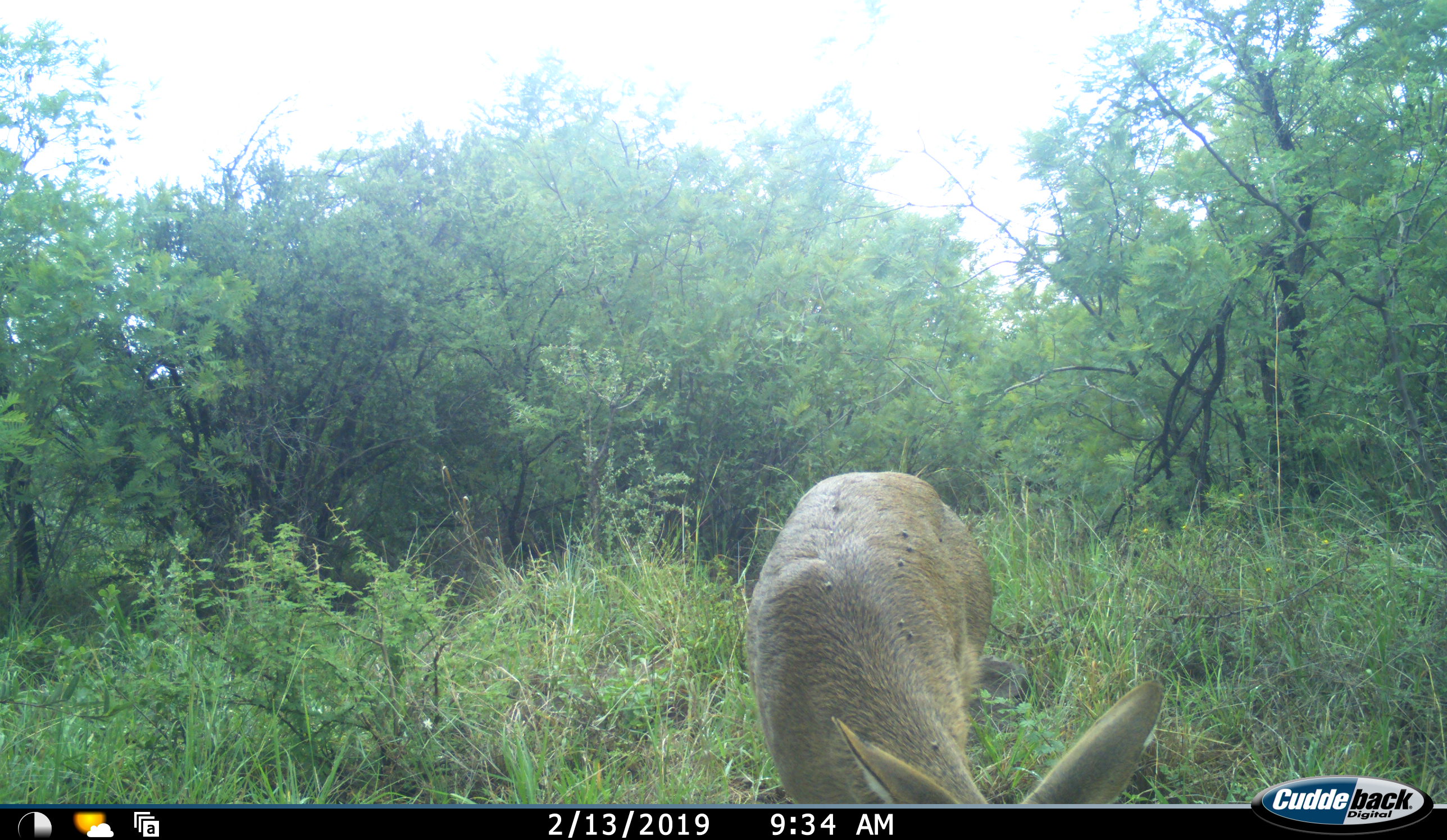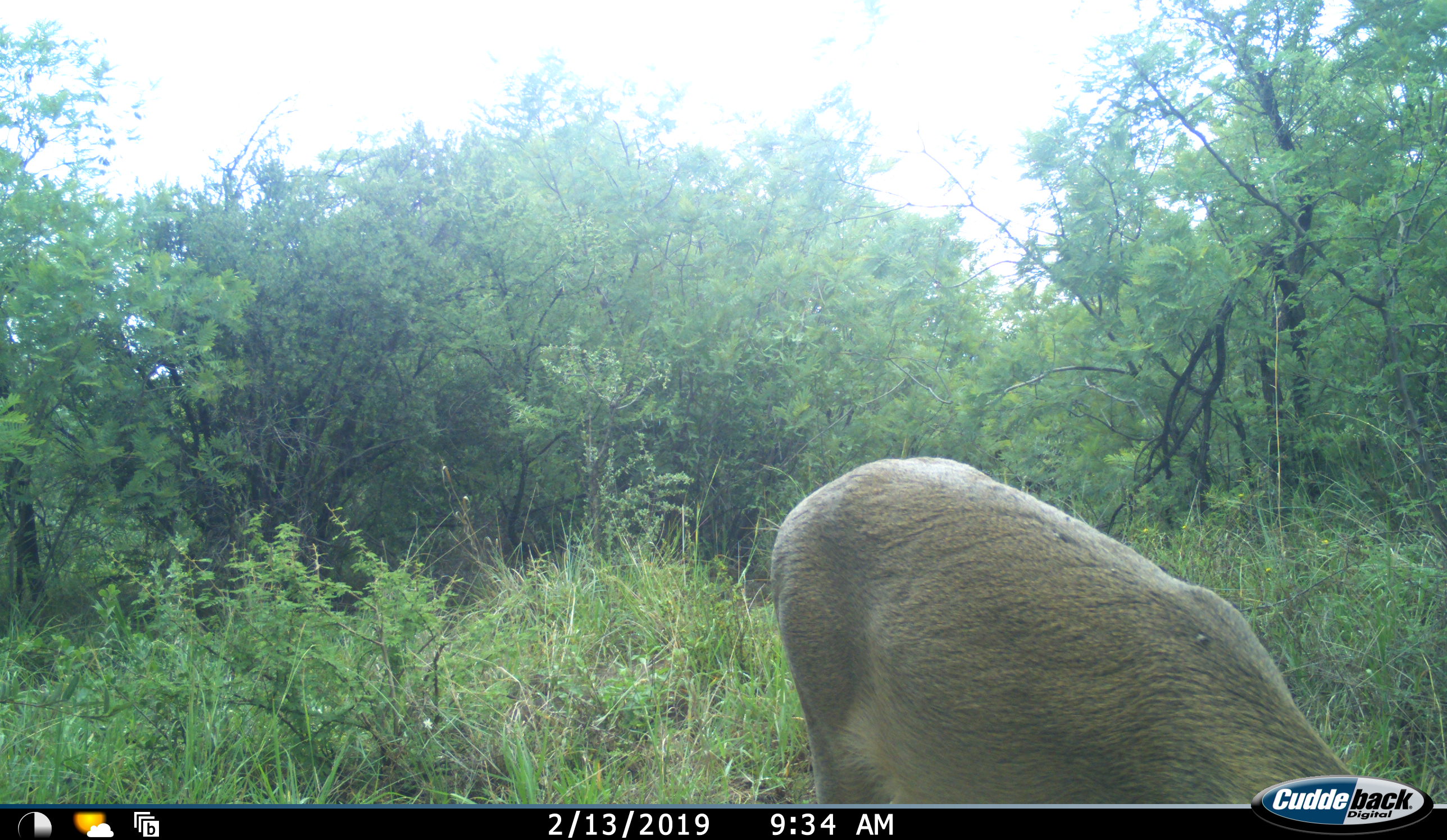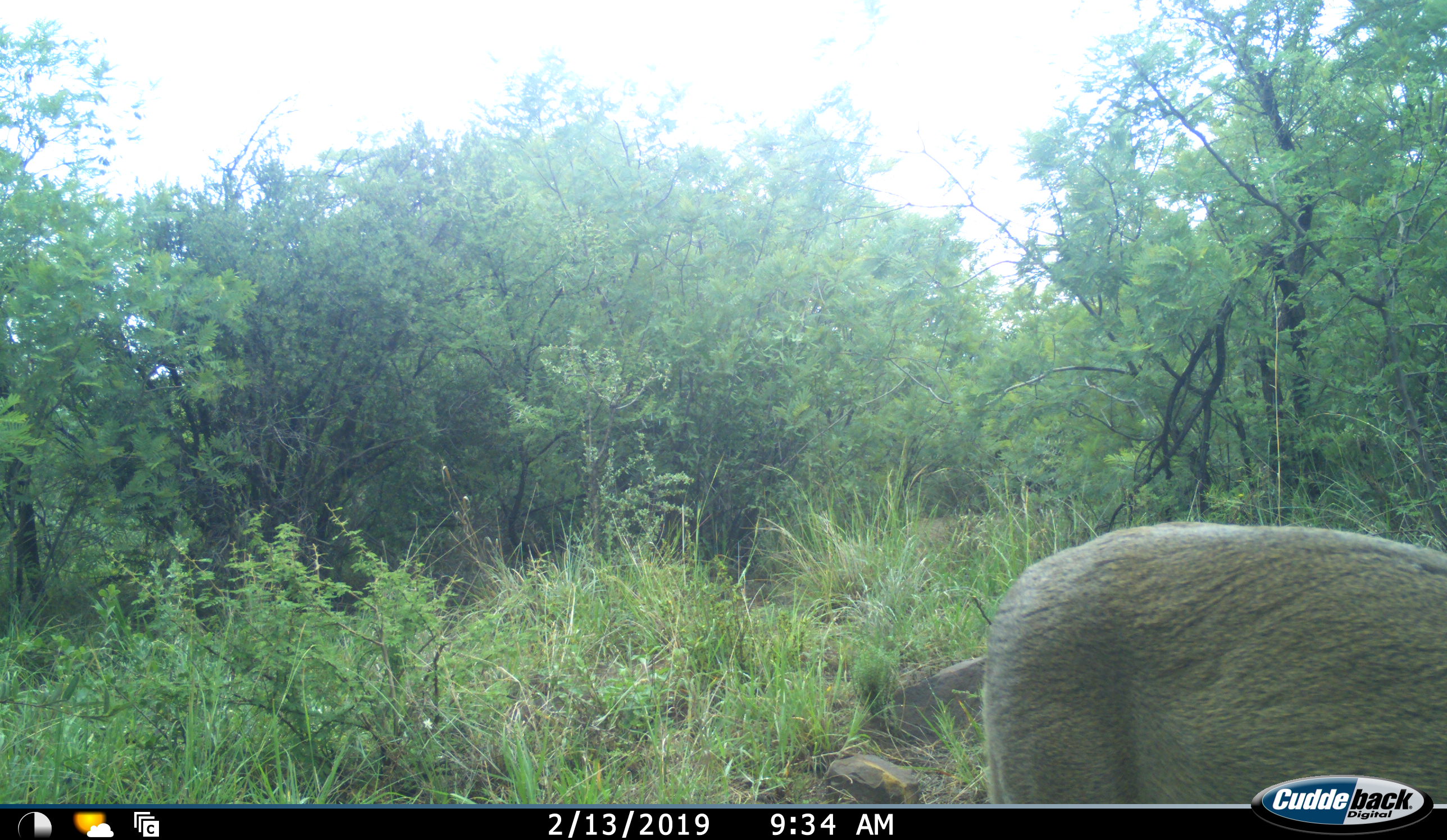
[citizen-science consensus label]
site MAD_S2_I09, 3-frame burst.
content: unidentified animal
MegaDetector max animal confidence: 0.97